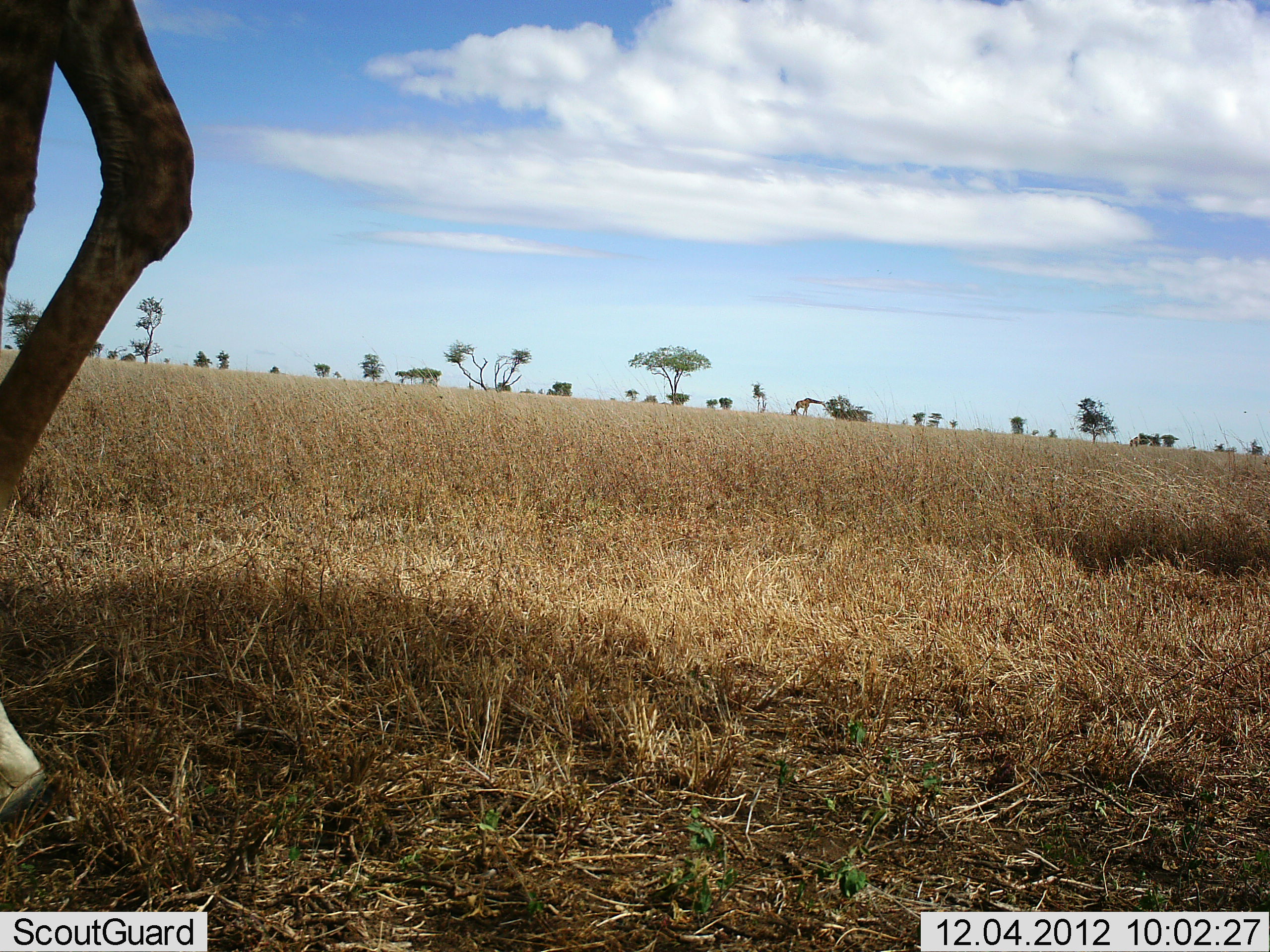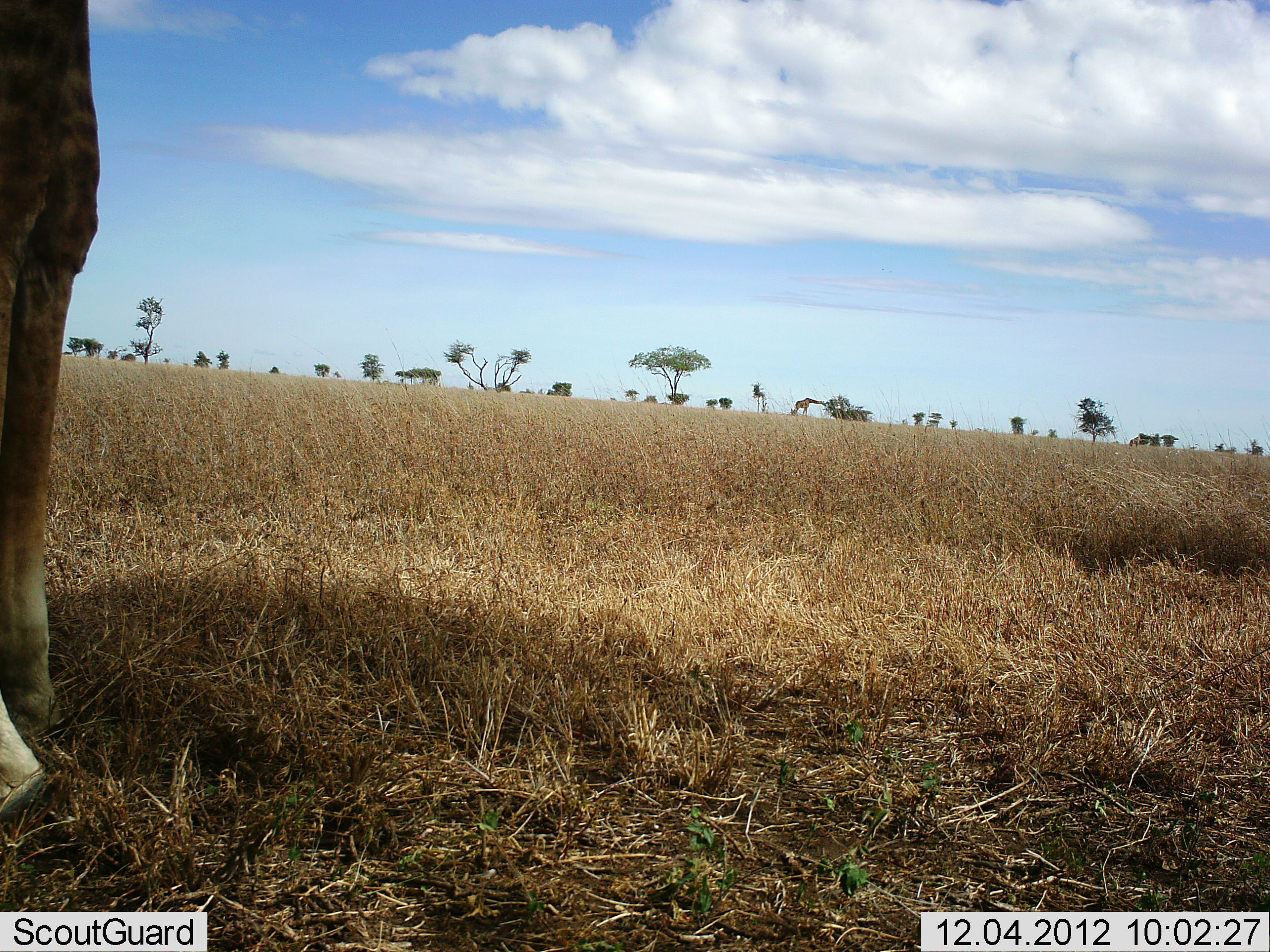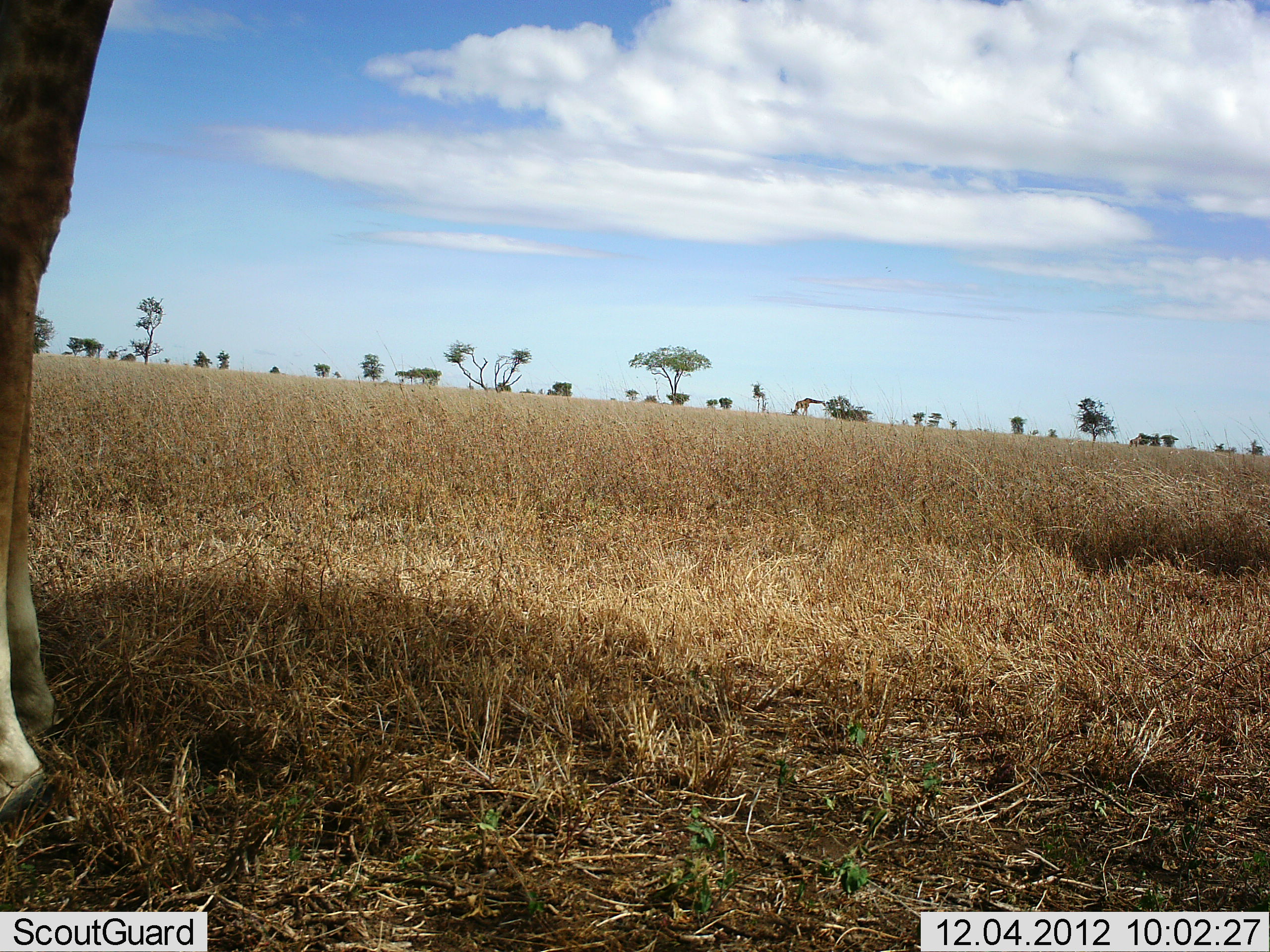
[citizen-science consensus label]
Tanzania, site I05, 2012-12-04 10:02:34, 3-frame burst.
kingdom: Animalia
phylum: Chordata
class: Mammalia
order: Artiodactyla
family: Giraffidae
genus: Giraffa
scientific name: Giraffa camelopardalis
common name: giraffe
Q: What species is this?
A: Giraffe (Giraffa camelopardalis).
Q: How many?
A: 1.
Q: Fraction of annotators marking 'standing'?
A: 85%.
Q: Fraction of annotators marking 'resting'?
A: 0%.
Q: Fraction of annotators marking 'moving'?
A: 15%.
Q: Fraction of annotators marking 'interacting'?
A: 0%.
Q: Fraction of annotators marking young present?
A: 0%.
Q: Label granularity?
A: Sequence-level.